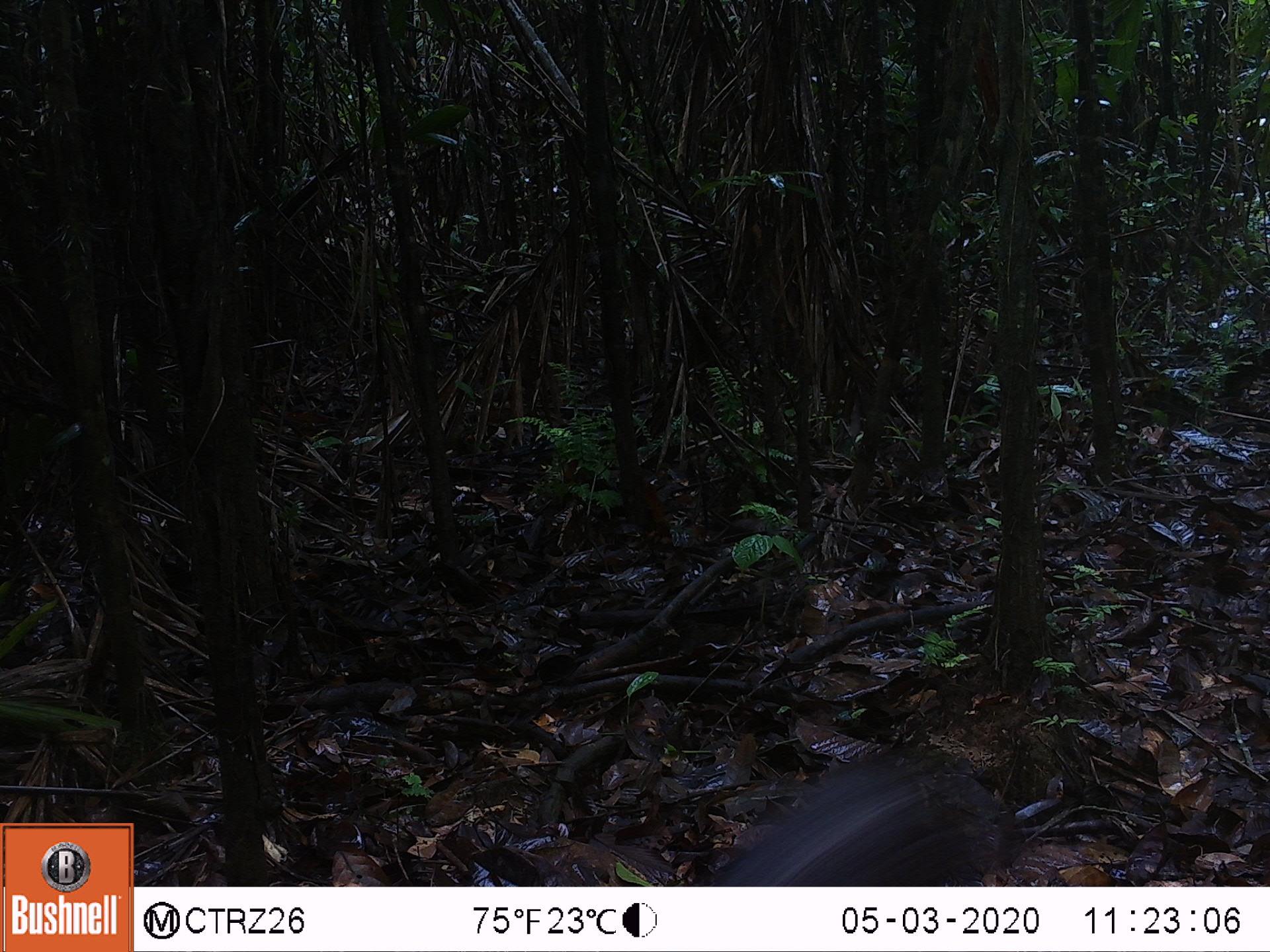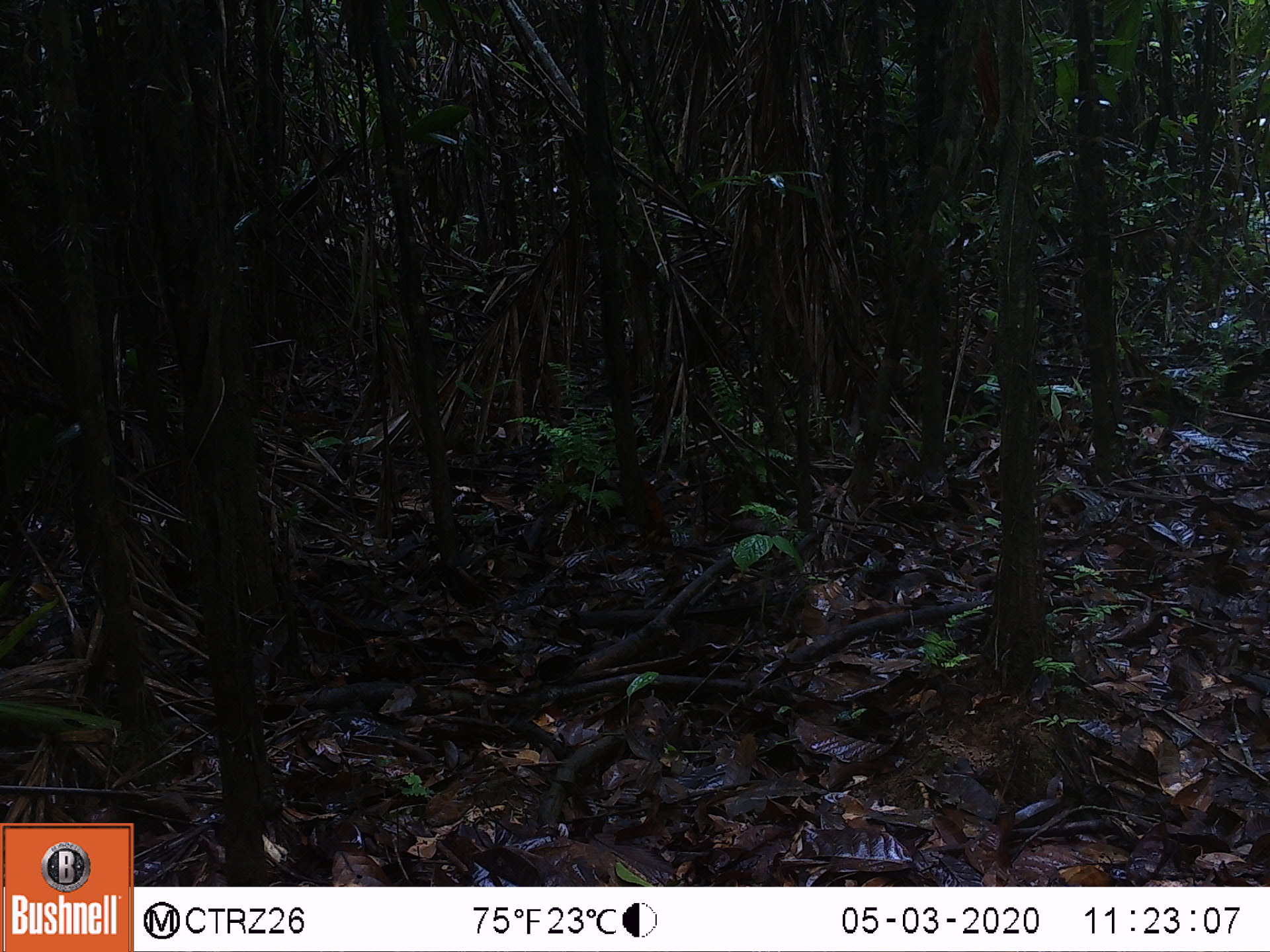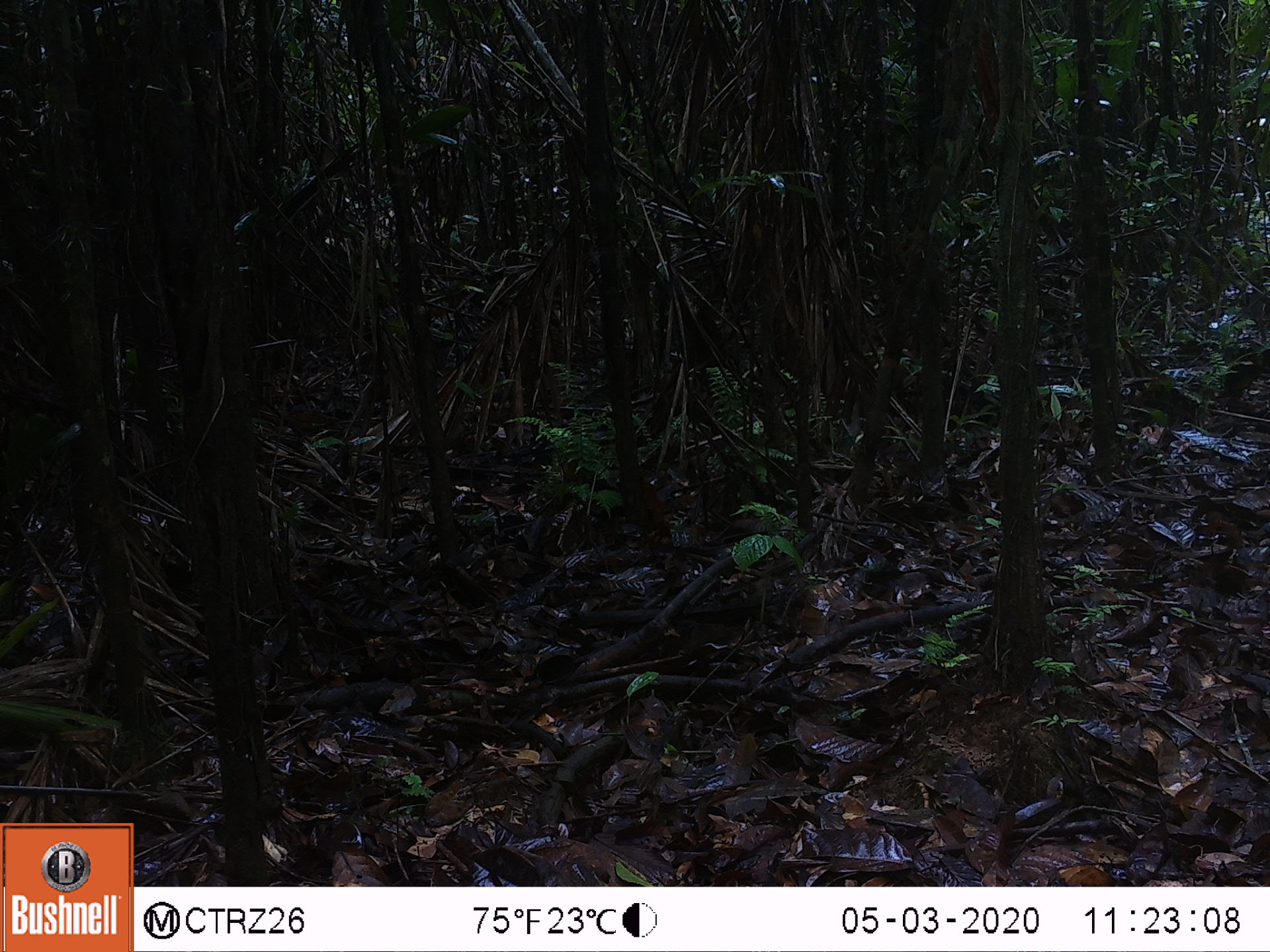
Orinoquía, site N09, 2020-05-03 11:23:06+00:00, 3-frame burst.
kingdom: Animalia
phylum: Chordata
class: Mammalia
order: Rodentia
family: Dasyproctidae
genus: Dasyprocta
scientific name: Dasyprocta fuliginosa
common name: black agouti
Black agouti (Dasyprocta fuliginosa).